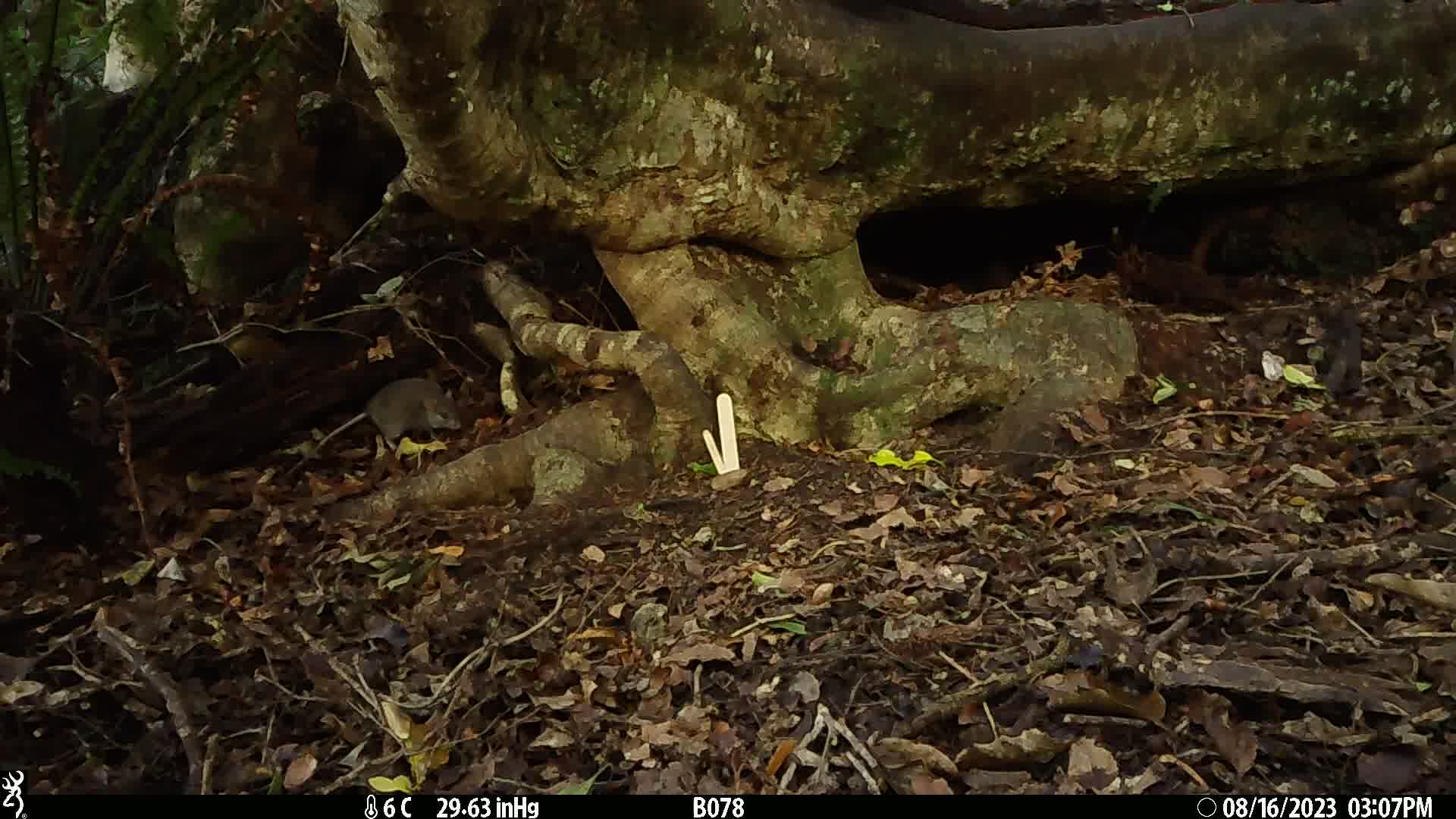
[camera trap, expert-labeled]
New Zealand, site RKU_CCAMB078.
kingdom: Animalia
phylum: Chordata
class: Mammalia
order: Rodentia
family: Muridae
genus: Rattus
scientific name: Rattus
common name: rat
Rat (Rattus).